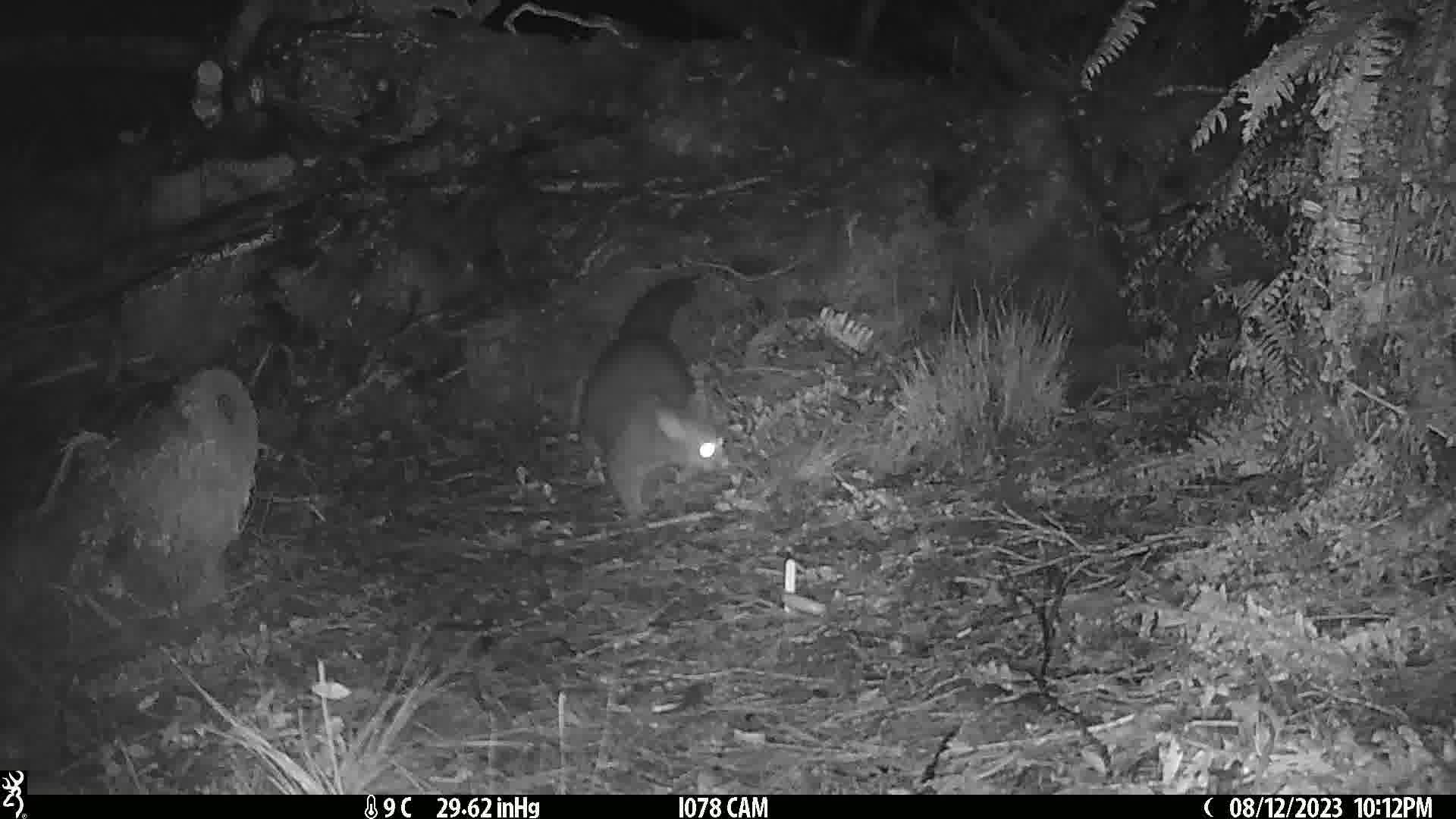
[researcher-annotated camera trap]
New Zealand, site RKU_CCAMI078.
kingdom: Animalia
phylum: Chordata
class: Mammalia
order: Diprotodontia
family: Phalangeridae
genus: Trichosurus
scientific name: Trichosurus vulpecula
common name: common brushtail possum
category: possum